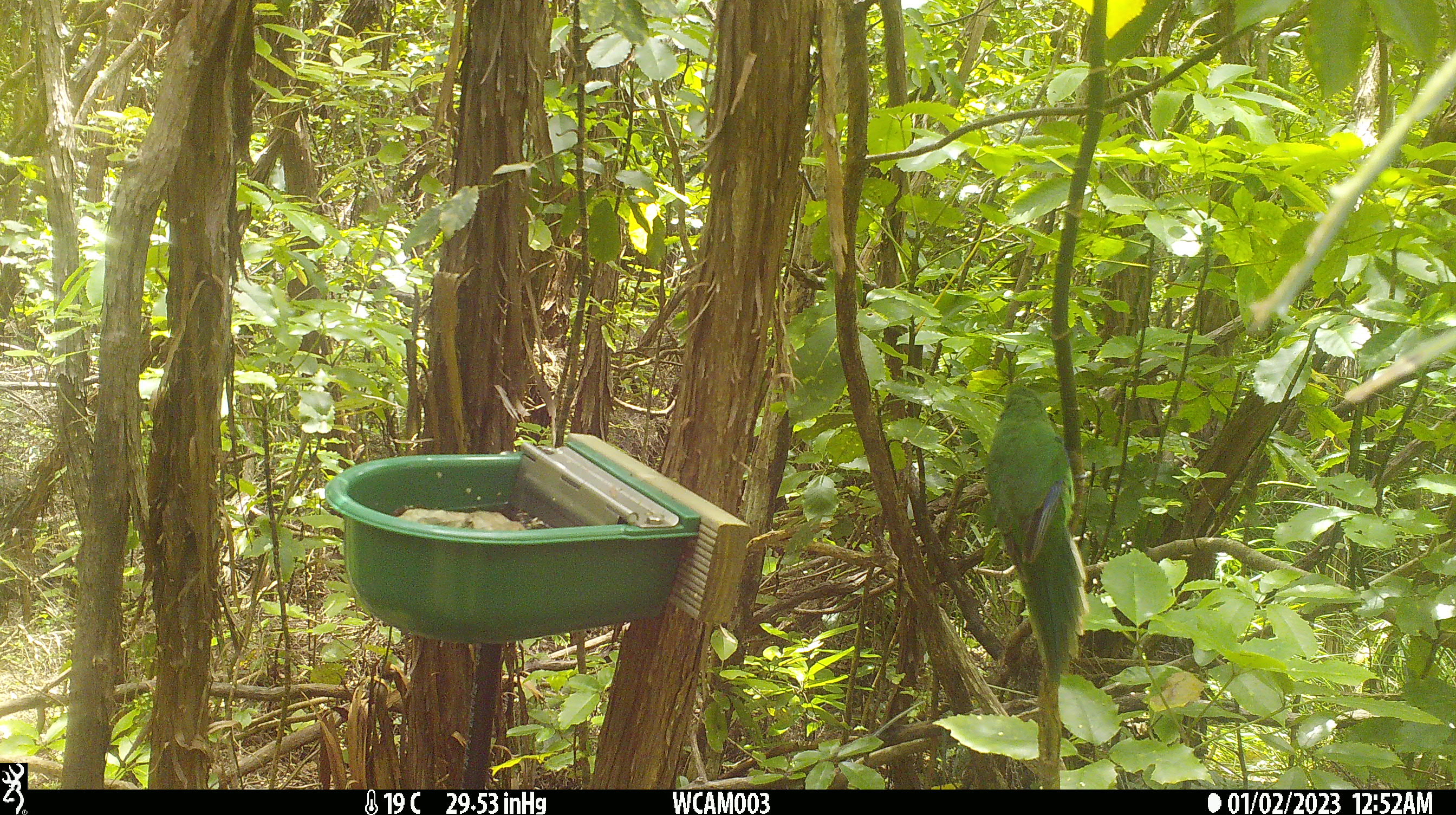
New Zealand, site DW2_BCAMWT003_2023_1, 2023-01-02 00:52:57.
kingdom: Animalia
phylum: Chordata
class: Aves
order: Psittaciformes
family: Psittaculidae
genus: Cyanoramphus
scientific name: Cyanoramphus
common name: parakeet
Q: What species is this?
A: Parakeet (Cyanoramphus).